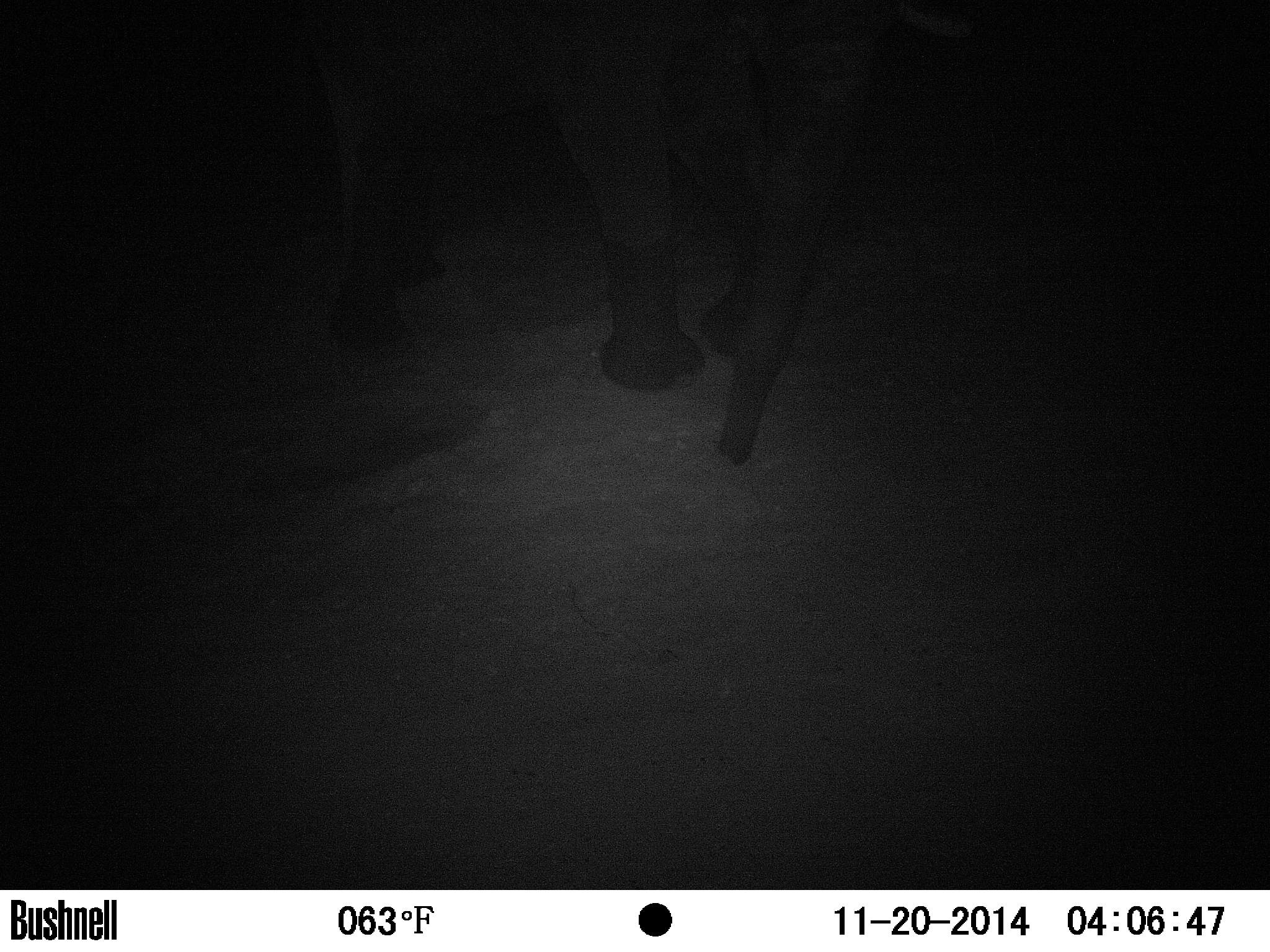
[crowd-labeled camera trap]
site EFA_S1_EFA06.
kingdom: Animalia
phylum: Chordata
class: Mammalia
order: Proboscidea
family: Elephantidae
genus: Loxodonta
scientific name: Loxodonta africana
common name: african bush elephant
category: elephant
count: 1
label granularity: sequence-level